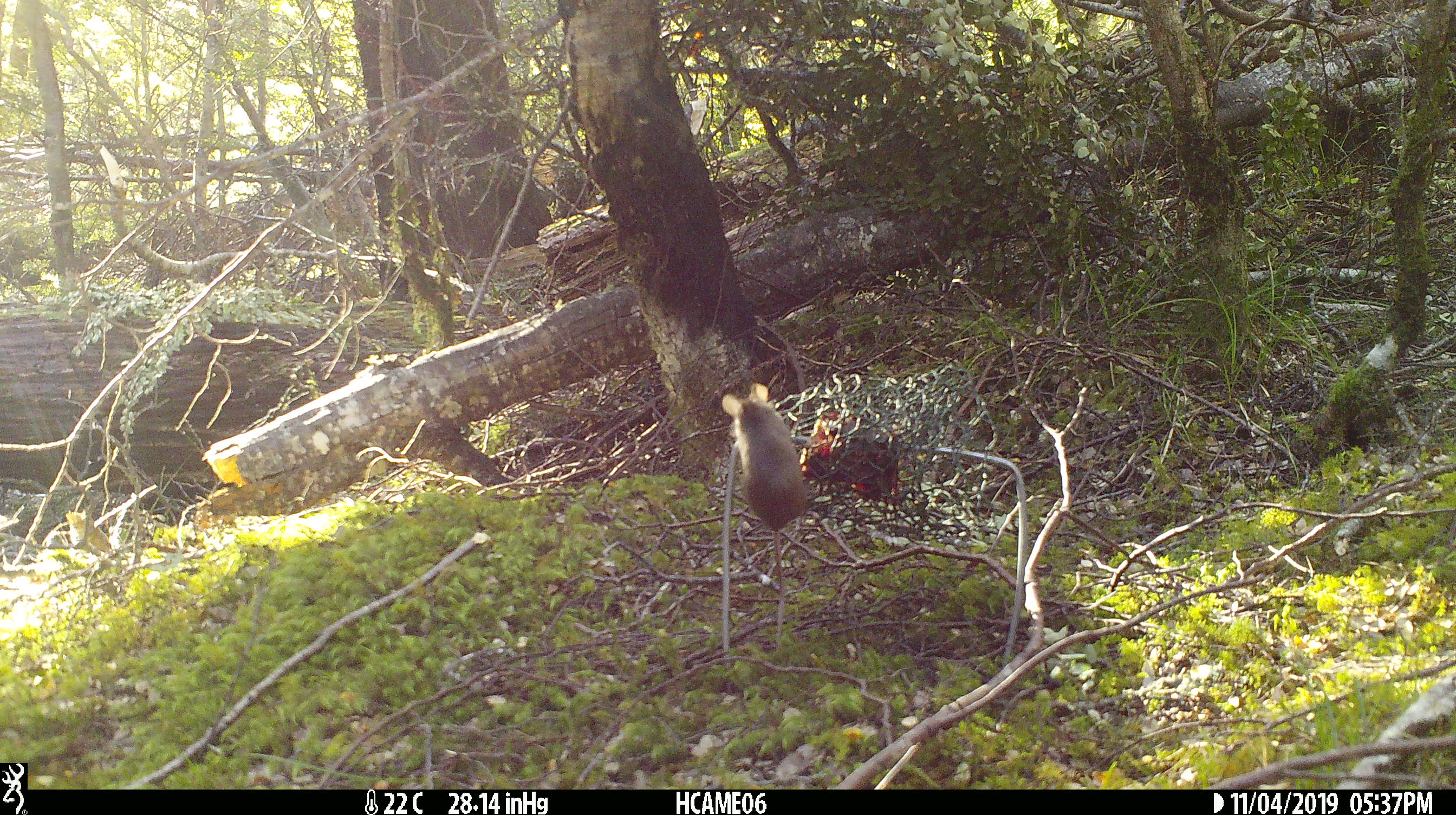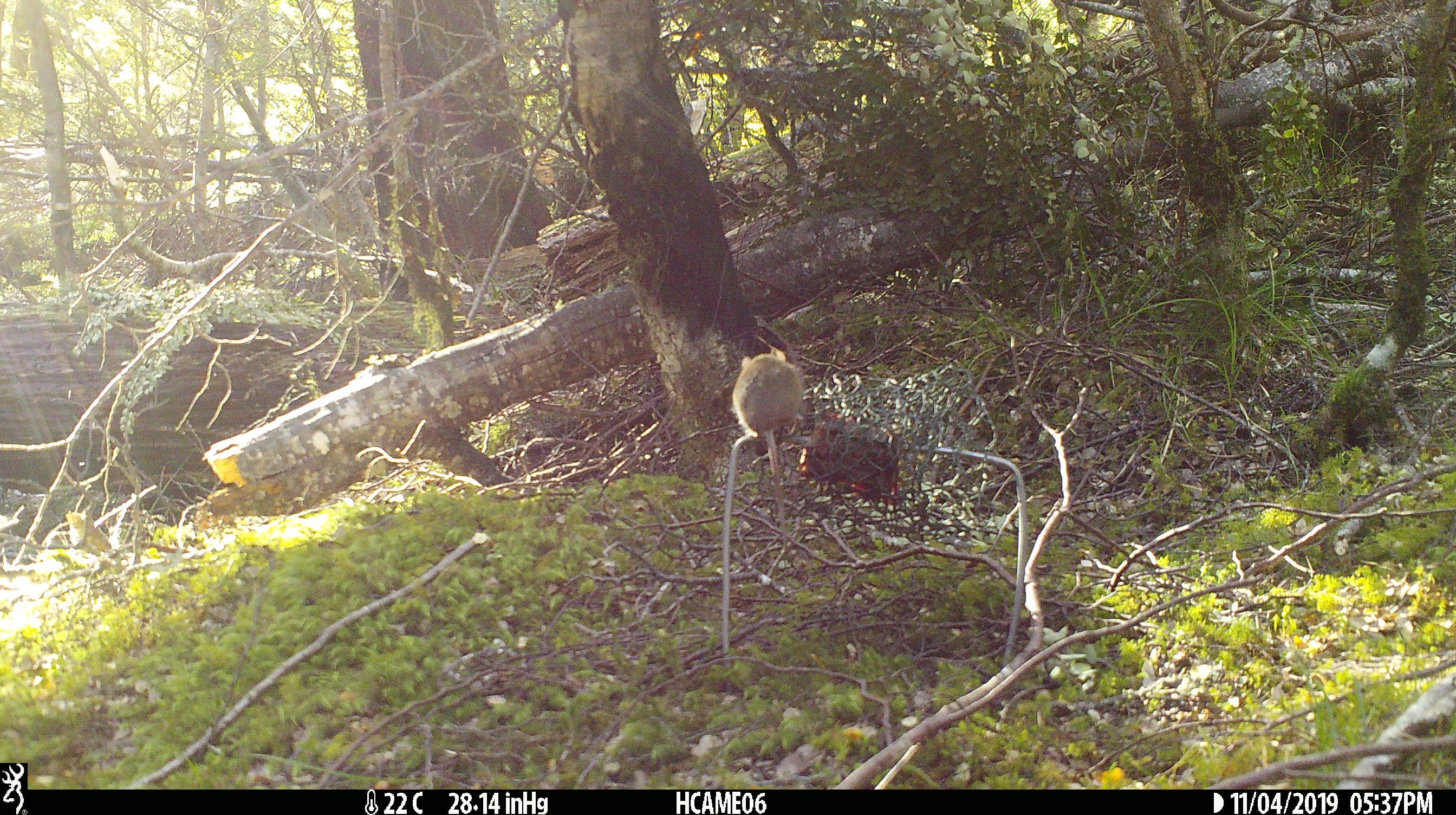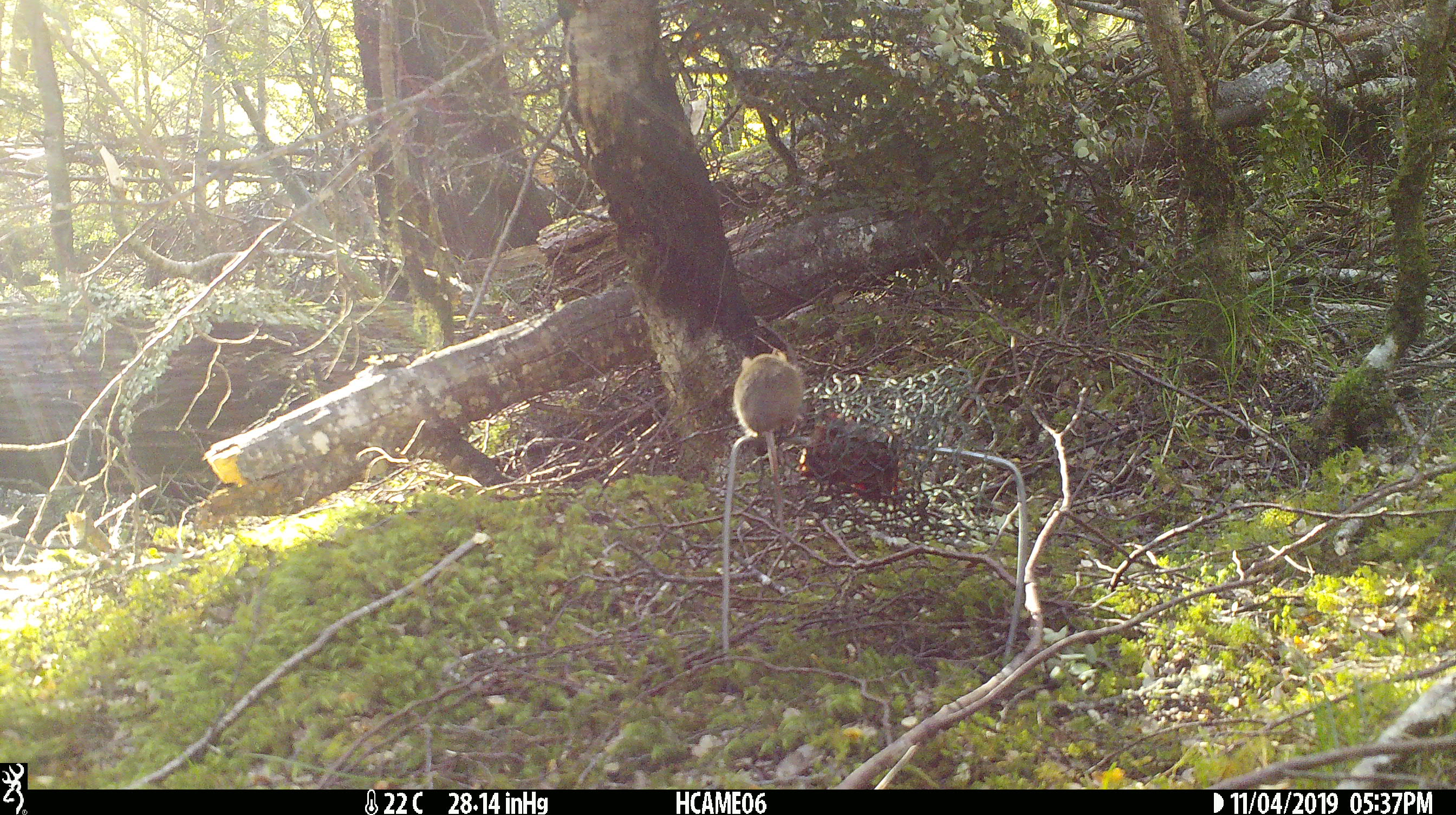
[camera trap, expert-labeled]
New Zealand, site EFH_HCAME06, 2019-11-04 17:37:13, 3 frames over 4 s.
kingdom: Animalia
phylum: Chordata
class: Mammalia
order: Rodentia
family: Muridae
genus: Mus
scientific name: Mus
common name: mouse